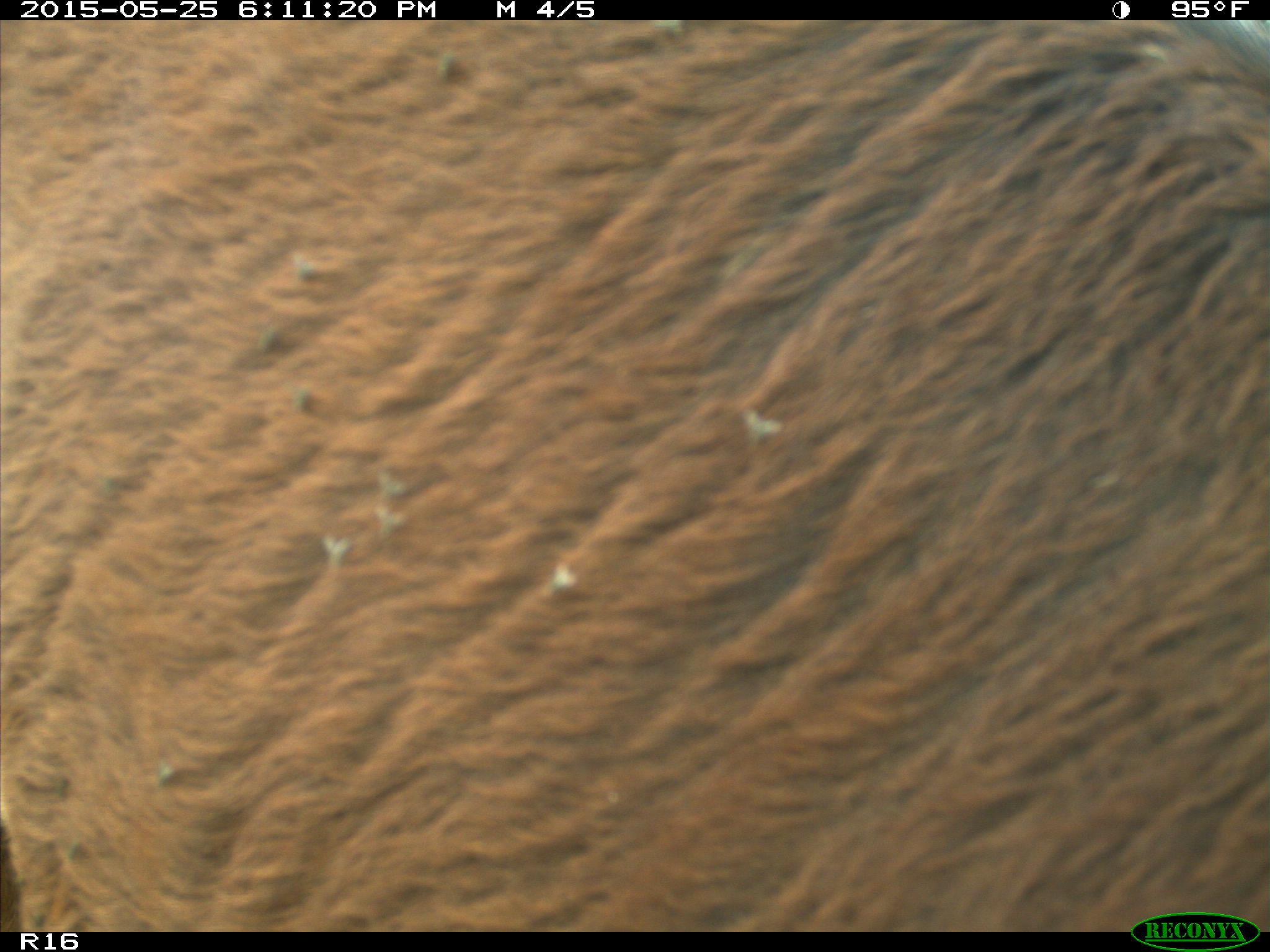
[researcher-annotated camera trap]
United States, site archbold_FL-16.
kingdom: Animalia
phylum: Chordata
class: Mammalia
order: Artiodactyla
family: Bovidae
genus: Bos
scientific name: Bos taurus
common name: domestic cow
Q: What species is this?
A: Bos taurus (domestic cow).